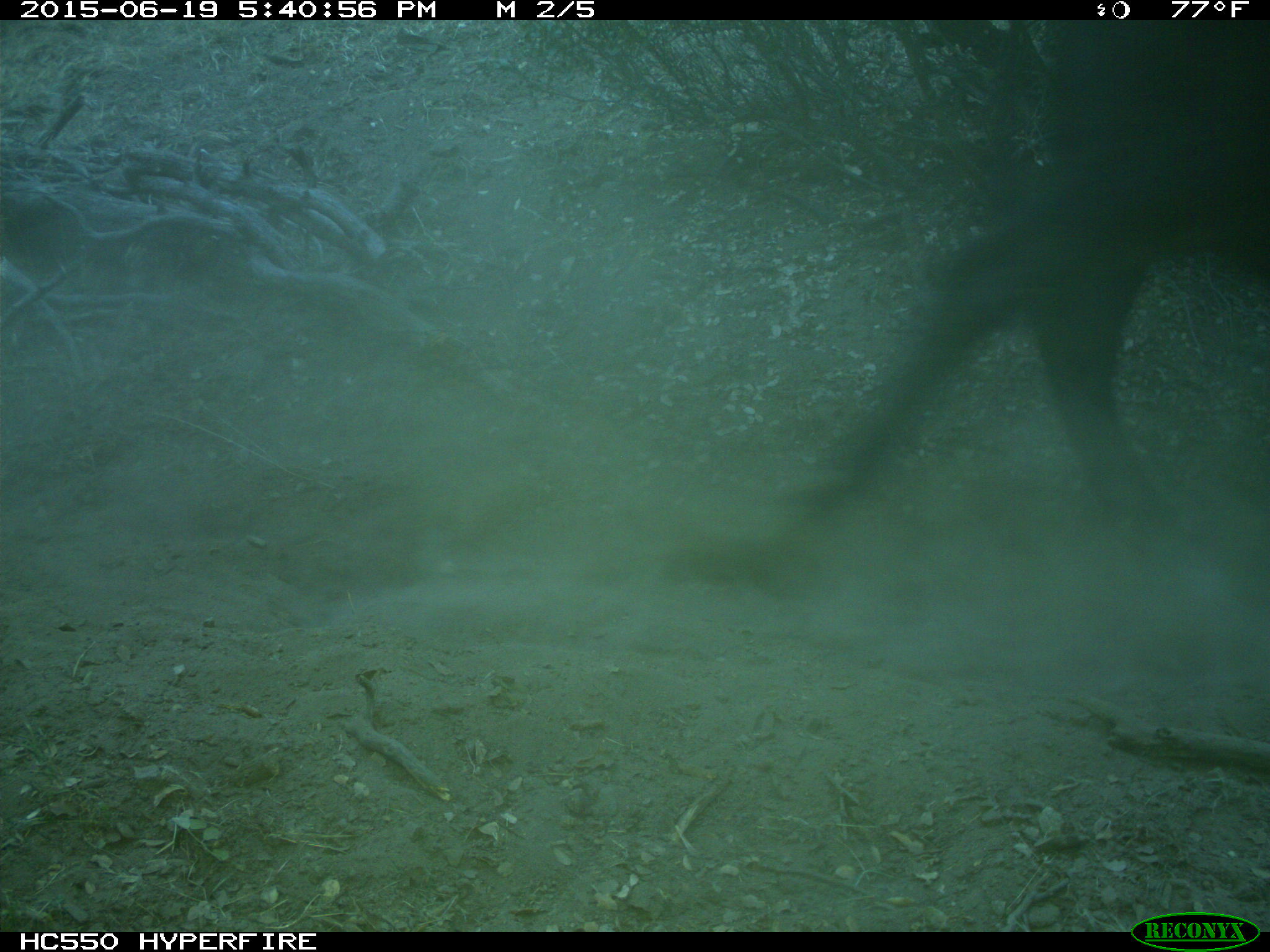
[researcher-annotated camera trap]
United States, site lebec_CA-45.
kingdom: Animalia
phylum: Chordata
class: Mammalia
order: Artiodactyla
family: Bovidae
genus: Bos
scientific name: Bos taurus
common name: domestic cow